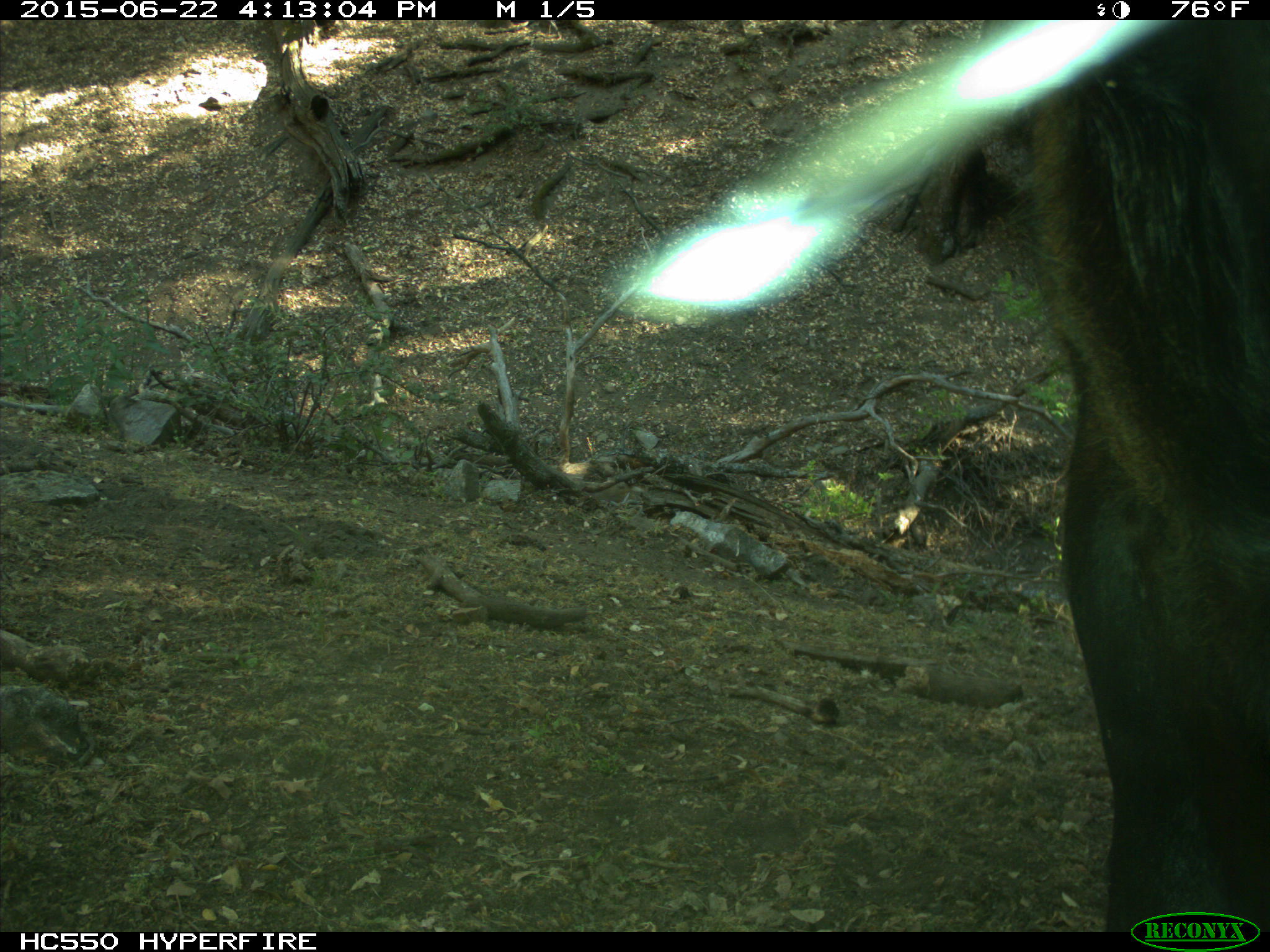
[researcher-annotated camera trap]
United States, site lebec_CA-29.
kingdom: Animalia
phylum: Chordata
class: Mammalia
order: Artiodactyla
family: Bovidae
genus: Bos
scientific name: Bos taurus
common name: domestic cow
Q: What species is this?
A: Bos taurus (domestic cow).